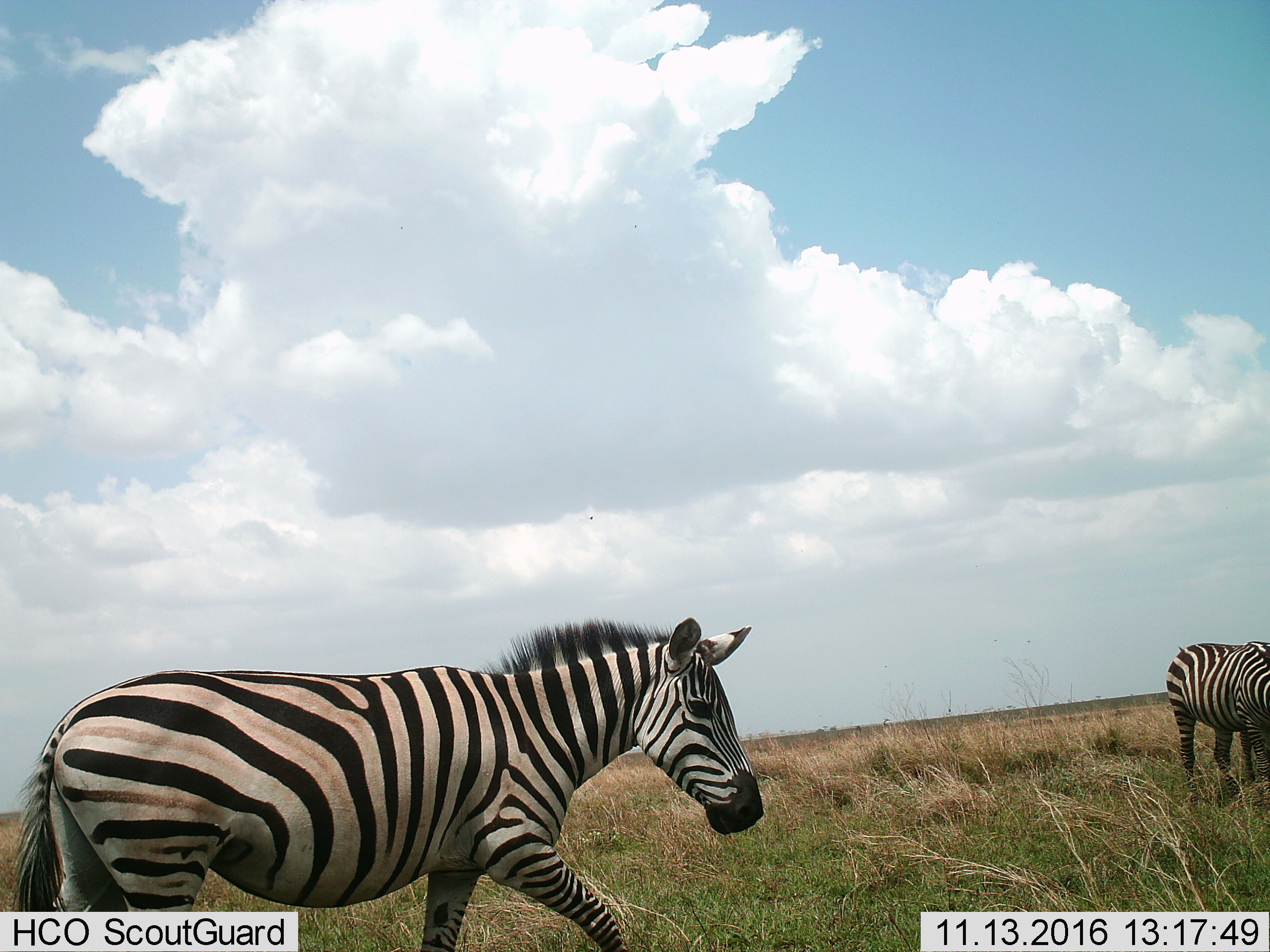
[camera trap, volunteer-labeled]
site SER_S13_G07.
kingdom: Animalia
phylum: Chordata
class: Mammalia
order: Perissodactyla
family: Equidae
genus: Equus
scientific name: Equus quagga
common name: plains zebra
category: zebraplains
Zebraplains (plains zebra) (Equus quagga), count 2. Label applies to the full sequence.